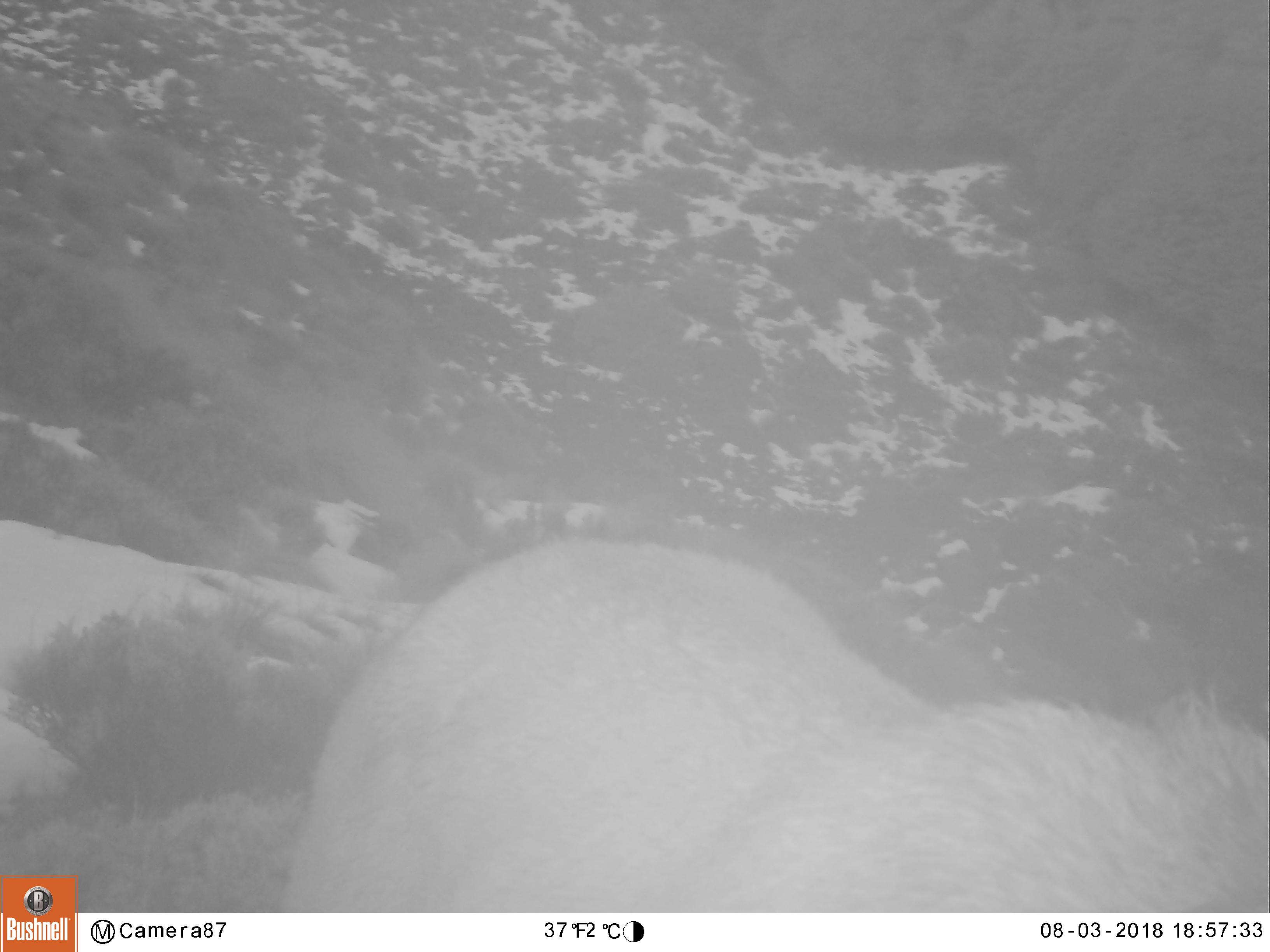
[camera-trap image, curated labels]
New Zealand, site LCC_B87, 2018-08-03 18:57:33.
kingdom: Animalia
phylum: Chordata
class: Mammalia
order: Artiodactyla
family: Cervidae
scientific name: Cervidae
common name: deer